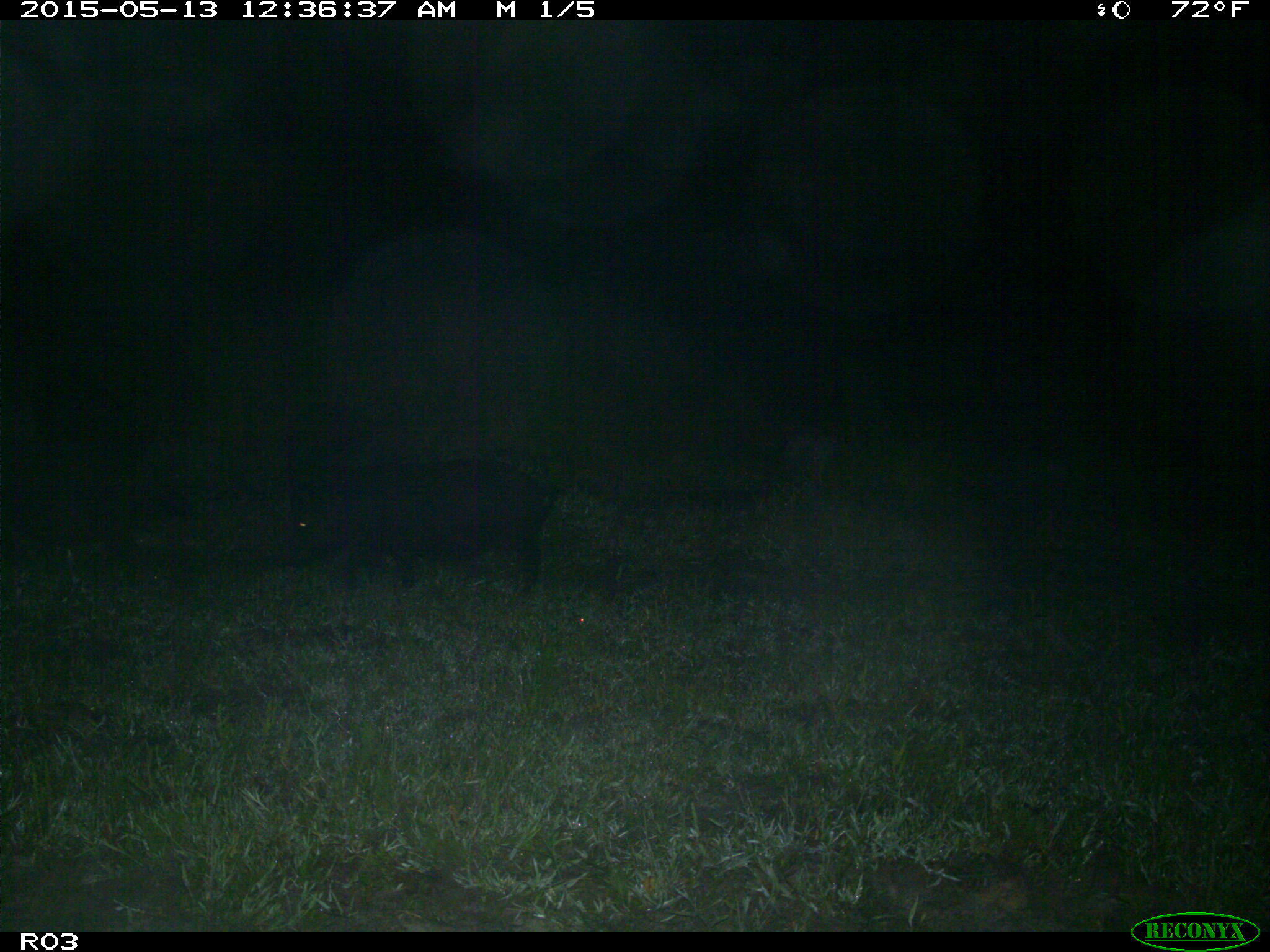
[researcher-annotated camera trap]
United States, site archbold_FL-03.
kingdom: Animalia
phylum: Chordata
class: Mammalia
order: Artiodactyla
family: Suidae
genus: Sus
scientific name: Sus scrofa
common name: wild boar